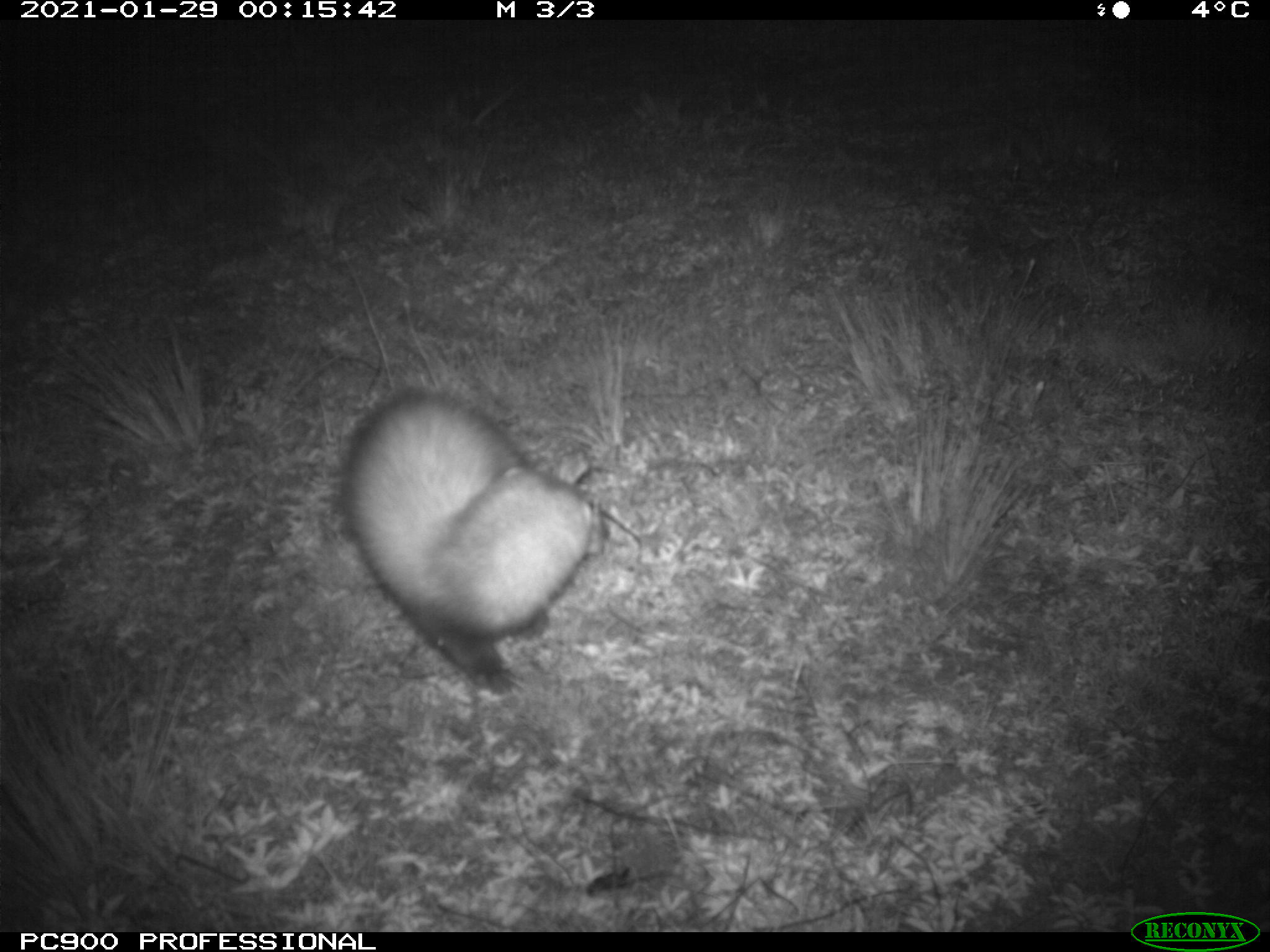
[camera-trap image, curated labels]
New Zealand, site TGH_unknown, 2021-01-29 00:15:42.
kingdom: Animalia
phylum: Chordata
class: Mammalia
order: Carnivora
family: Mustelidae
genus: Mustela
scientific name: Mustela furo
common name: ferret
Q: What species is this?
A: Ferret (Mustela furo).